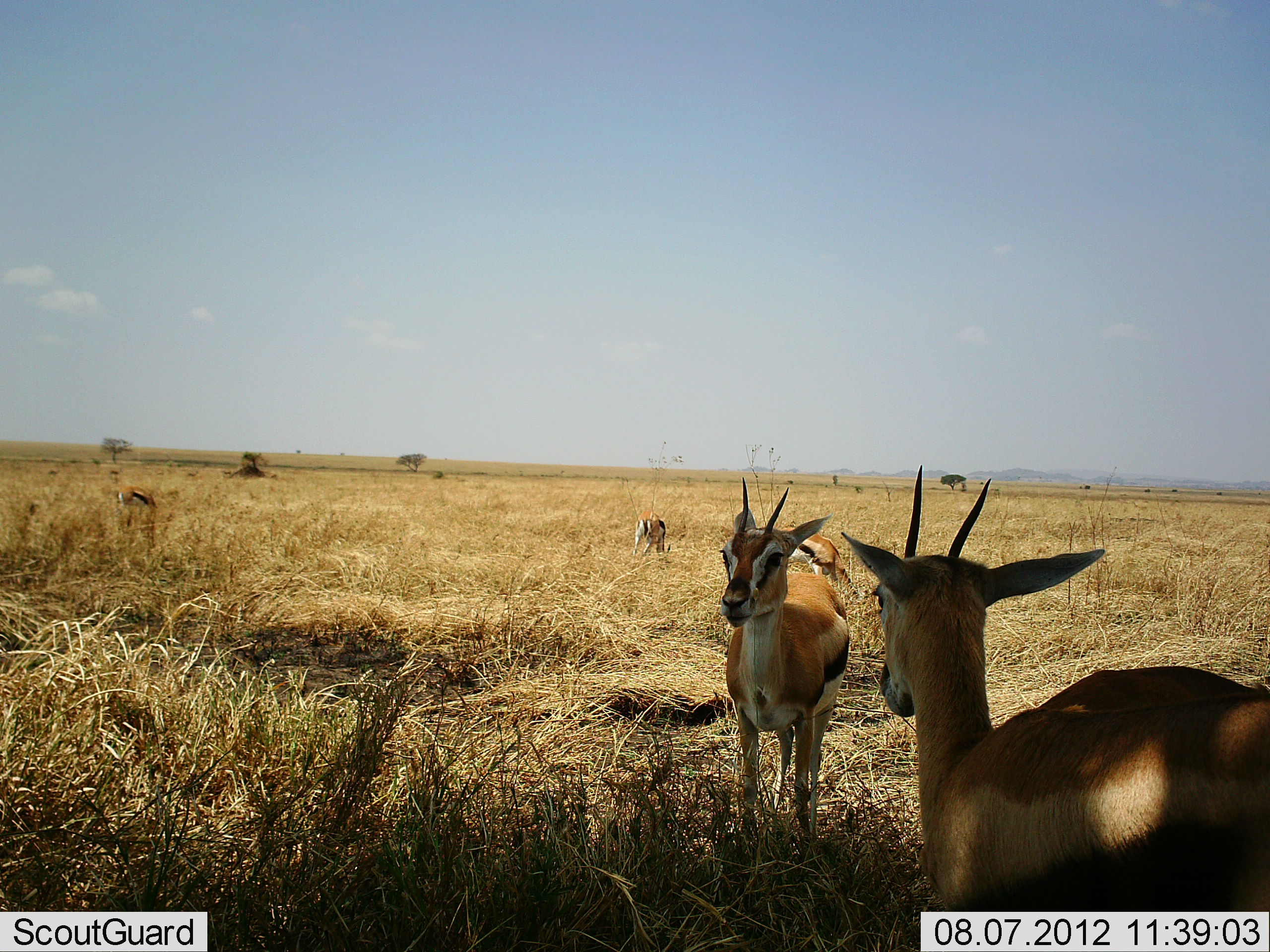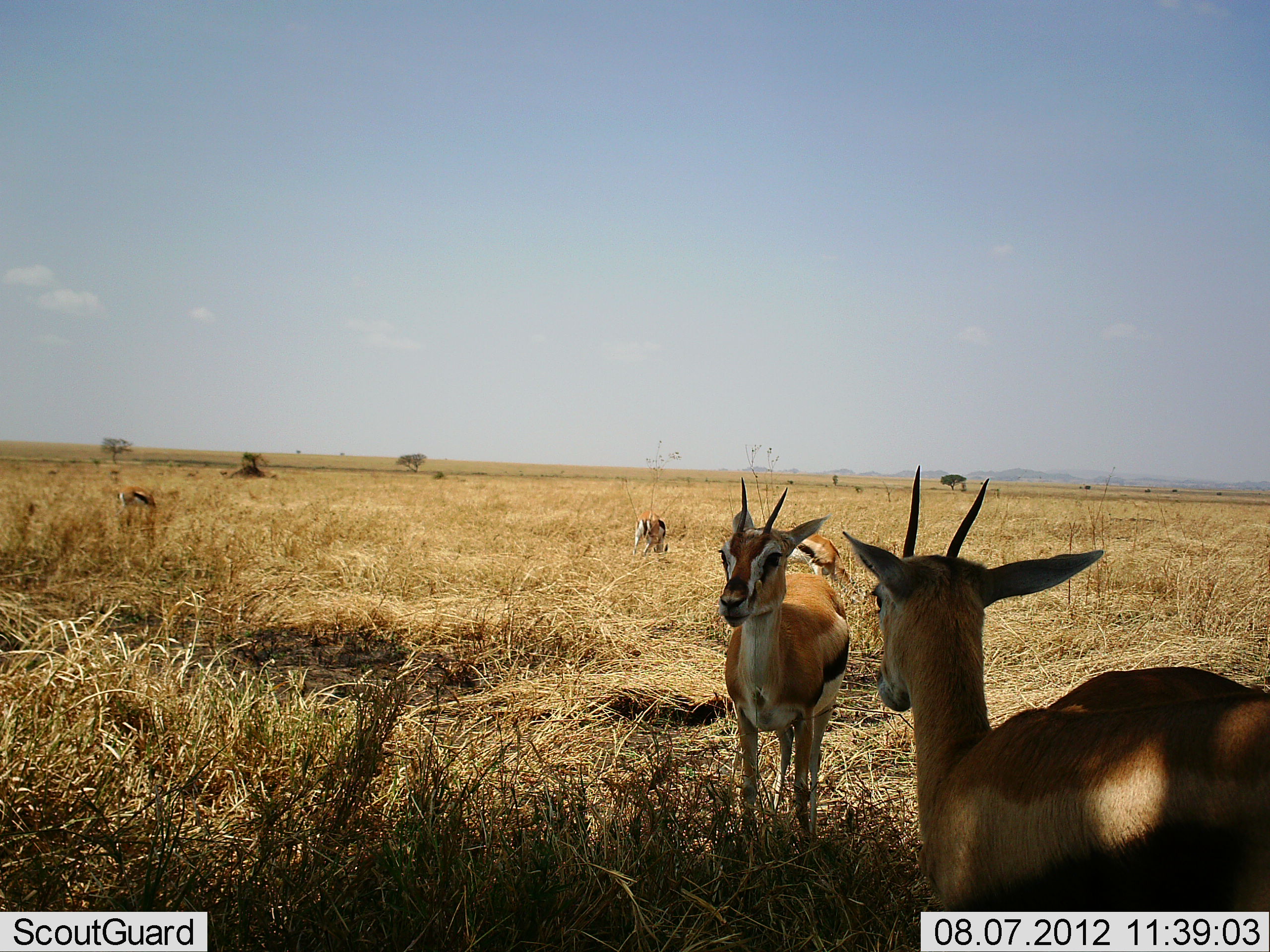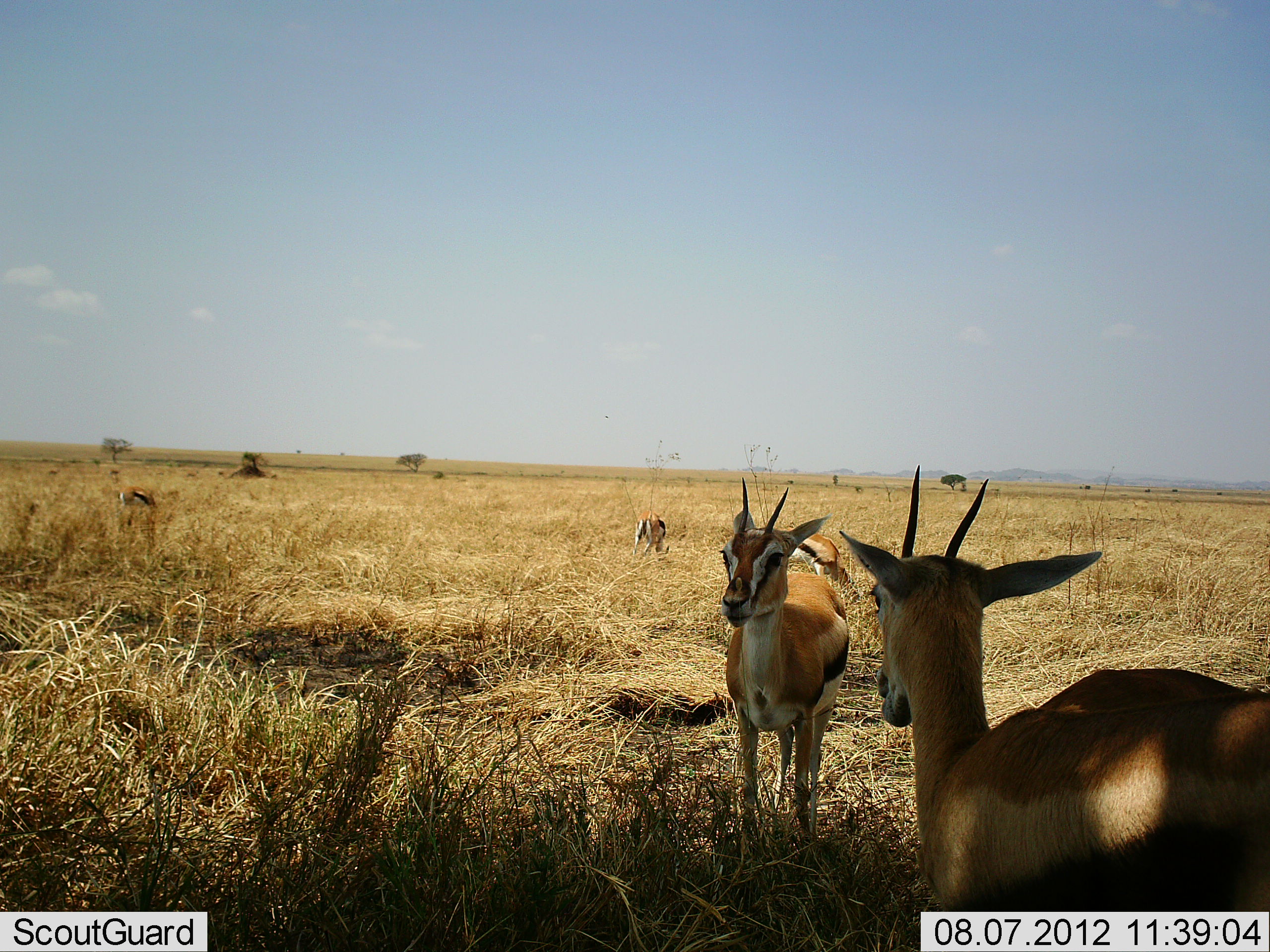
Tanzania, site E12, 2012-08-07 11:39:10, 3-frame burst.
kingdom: Animalia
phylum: Chordata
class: Mammalia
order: Artiodactyla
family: Bovidae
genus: Eudorcas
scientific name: Eudorcas thomsonii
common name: thomson's gazelle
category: gazellethomsons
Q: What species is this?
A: Gazellethomsons (thomson's gazelle) (Eudorcas thomsonii).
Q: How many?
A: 5.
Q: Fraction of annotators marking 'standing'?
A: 100%.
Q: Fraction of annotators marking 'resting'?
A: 10%.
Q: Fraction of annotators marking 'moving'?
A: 0%.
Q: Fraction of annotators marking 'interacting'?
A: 0%.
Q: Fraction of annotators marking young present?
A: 0%.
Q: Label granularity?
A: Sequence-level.